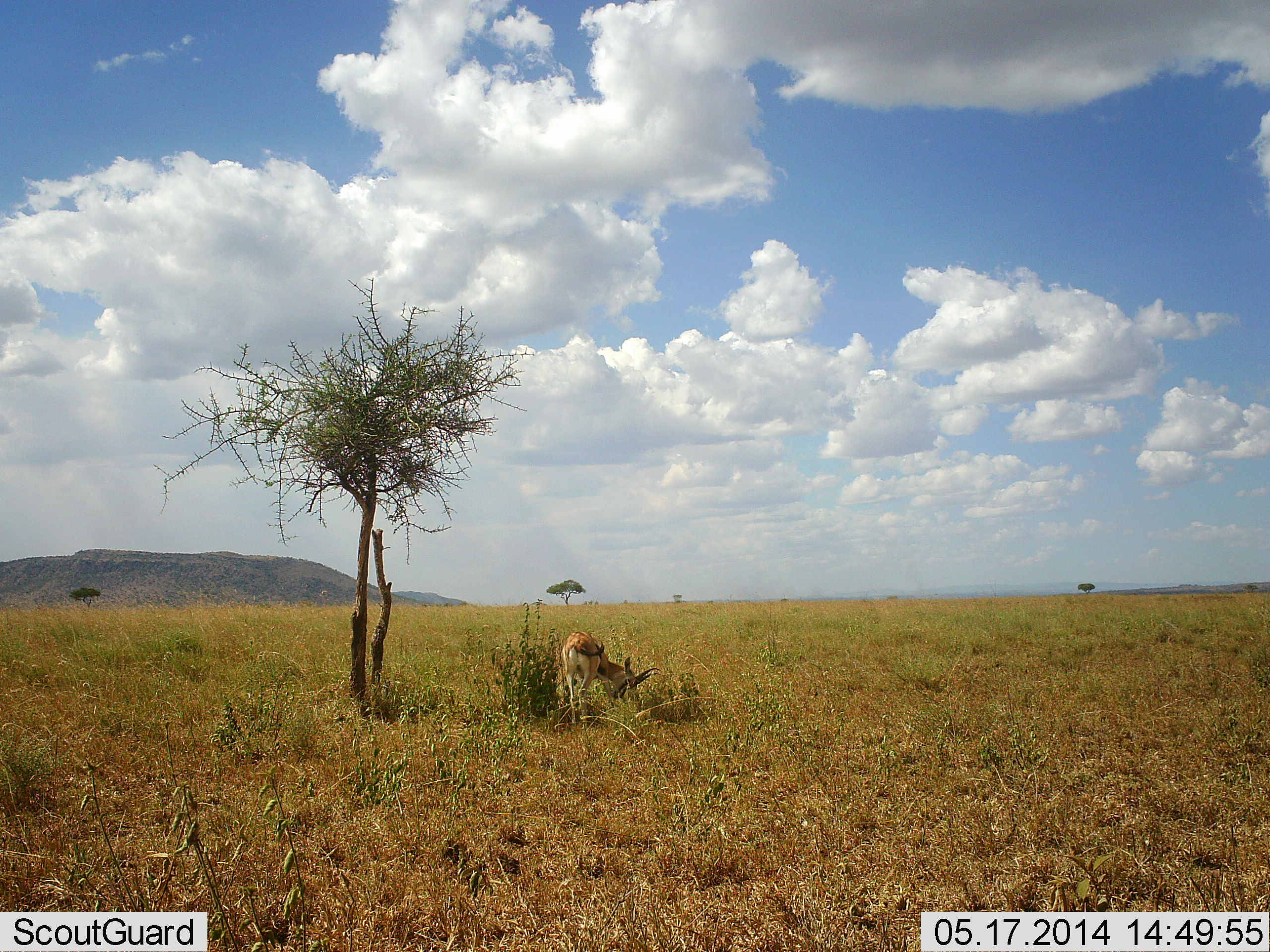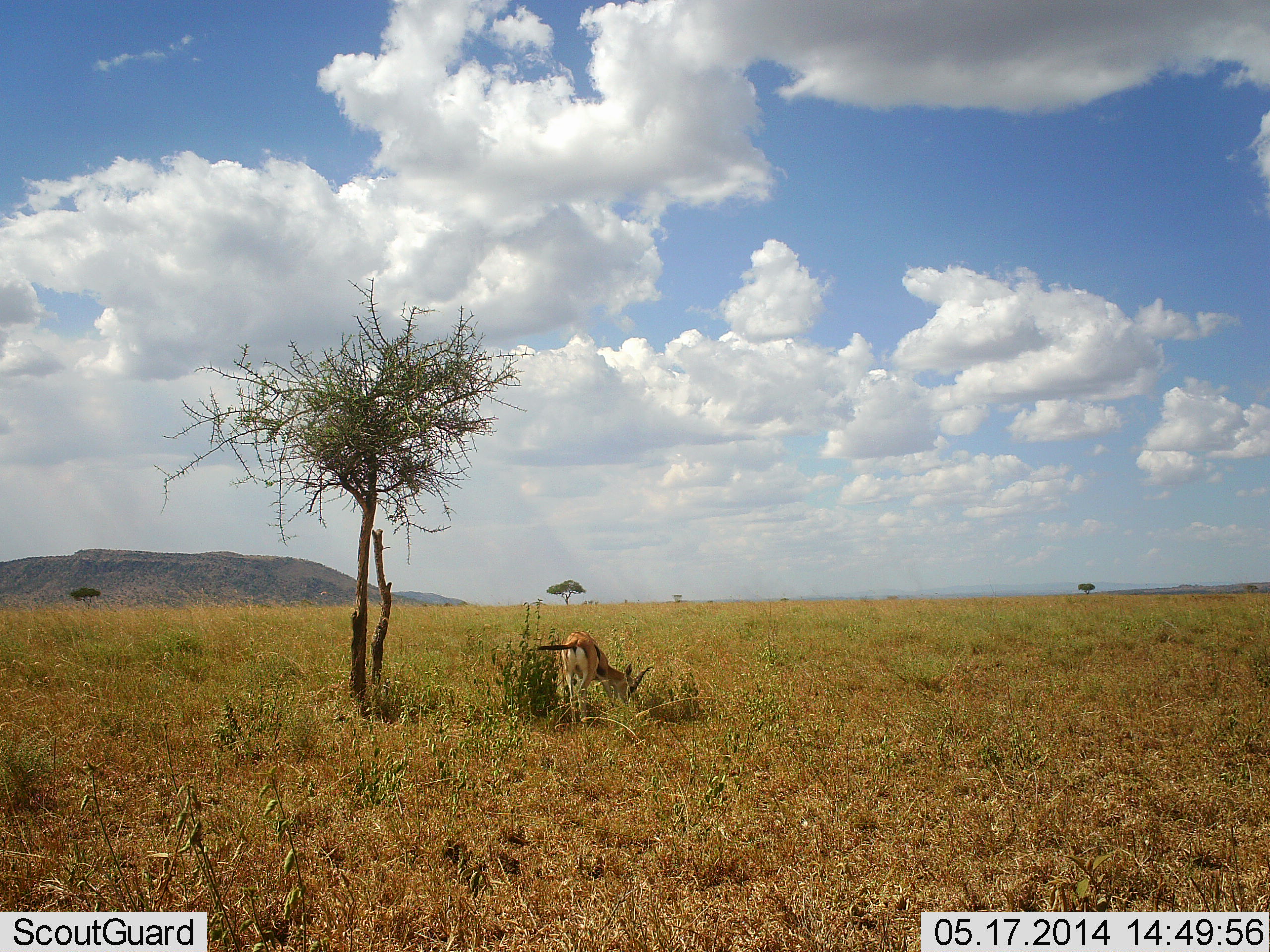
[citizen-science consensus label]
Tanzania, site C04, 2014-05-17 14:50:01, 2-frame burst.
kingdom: Animalia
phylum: Chordata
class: Mammalia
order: Artiodactyla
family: Bovidae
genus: Eudorcas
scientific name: Eudorcas thomsonii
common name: thomson's gazelle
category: gazellethomsons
Gazellethomsons (thomson's gazelle) (Eudorcas thomsonii), count 1. Behavior (volunteer vote fractions): standing 12%, resting 0%, moving 3%, interacting 2%. Young present (vote fraction): 0%. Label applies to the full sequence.